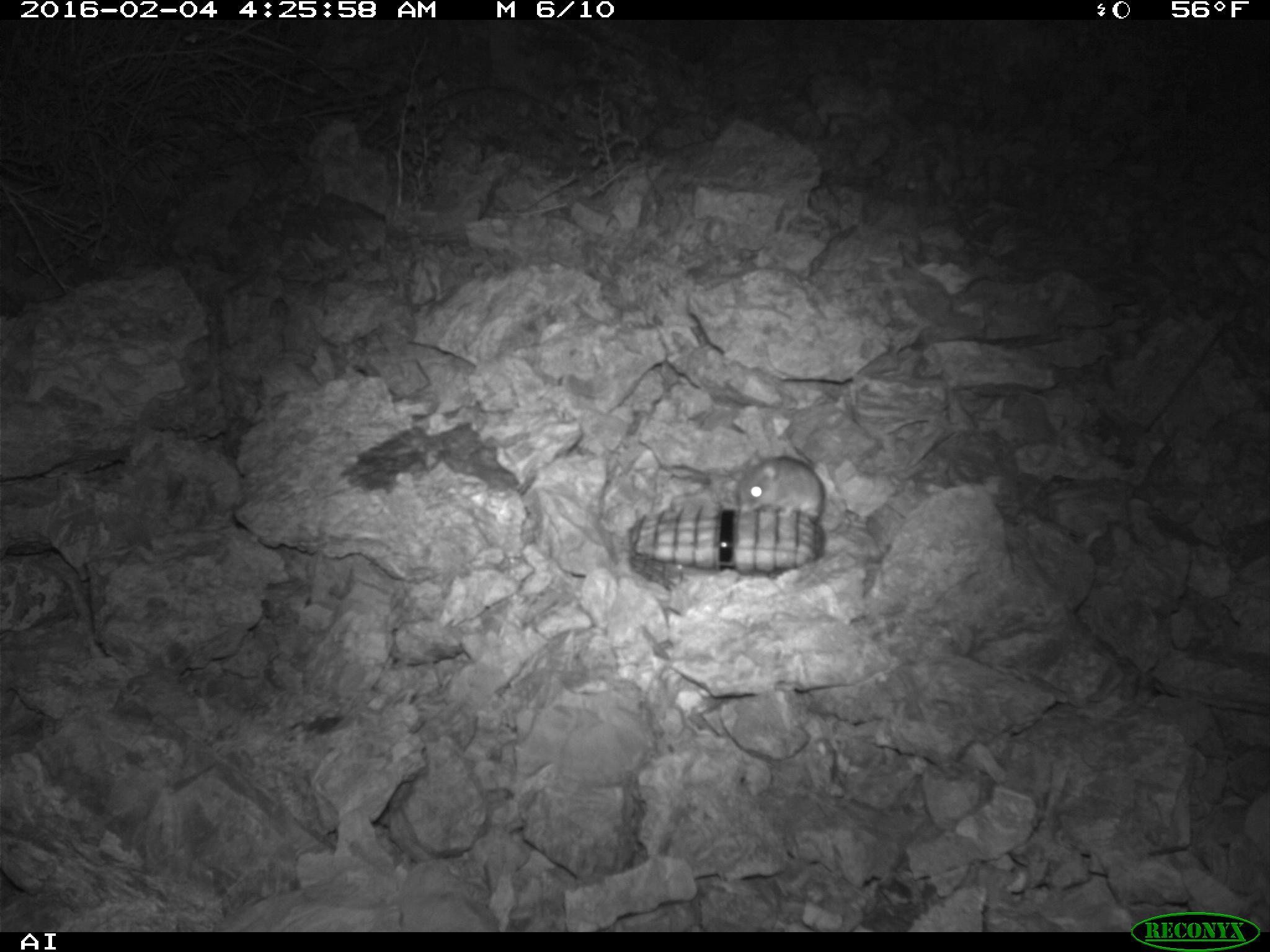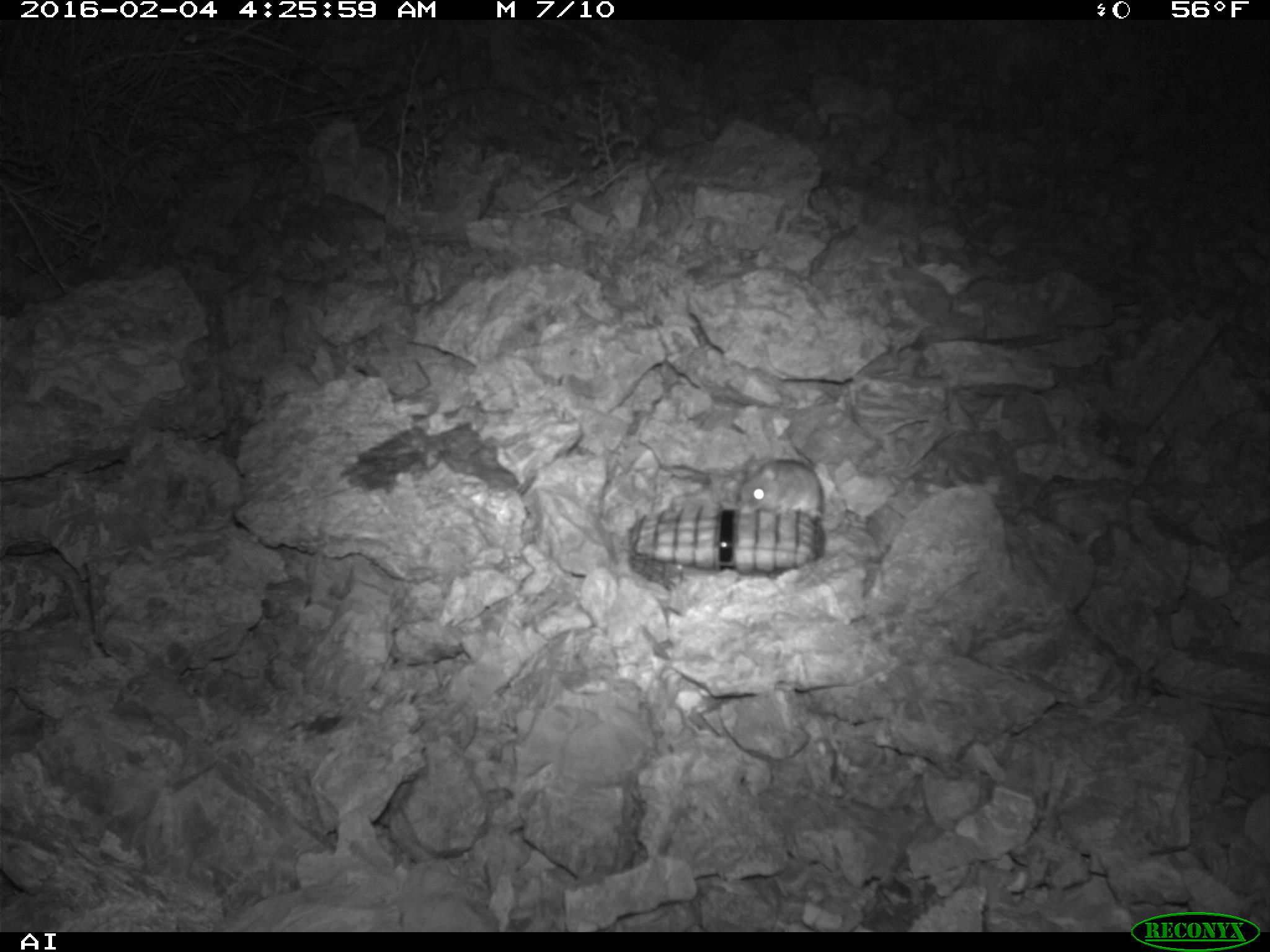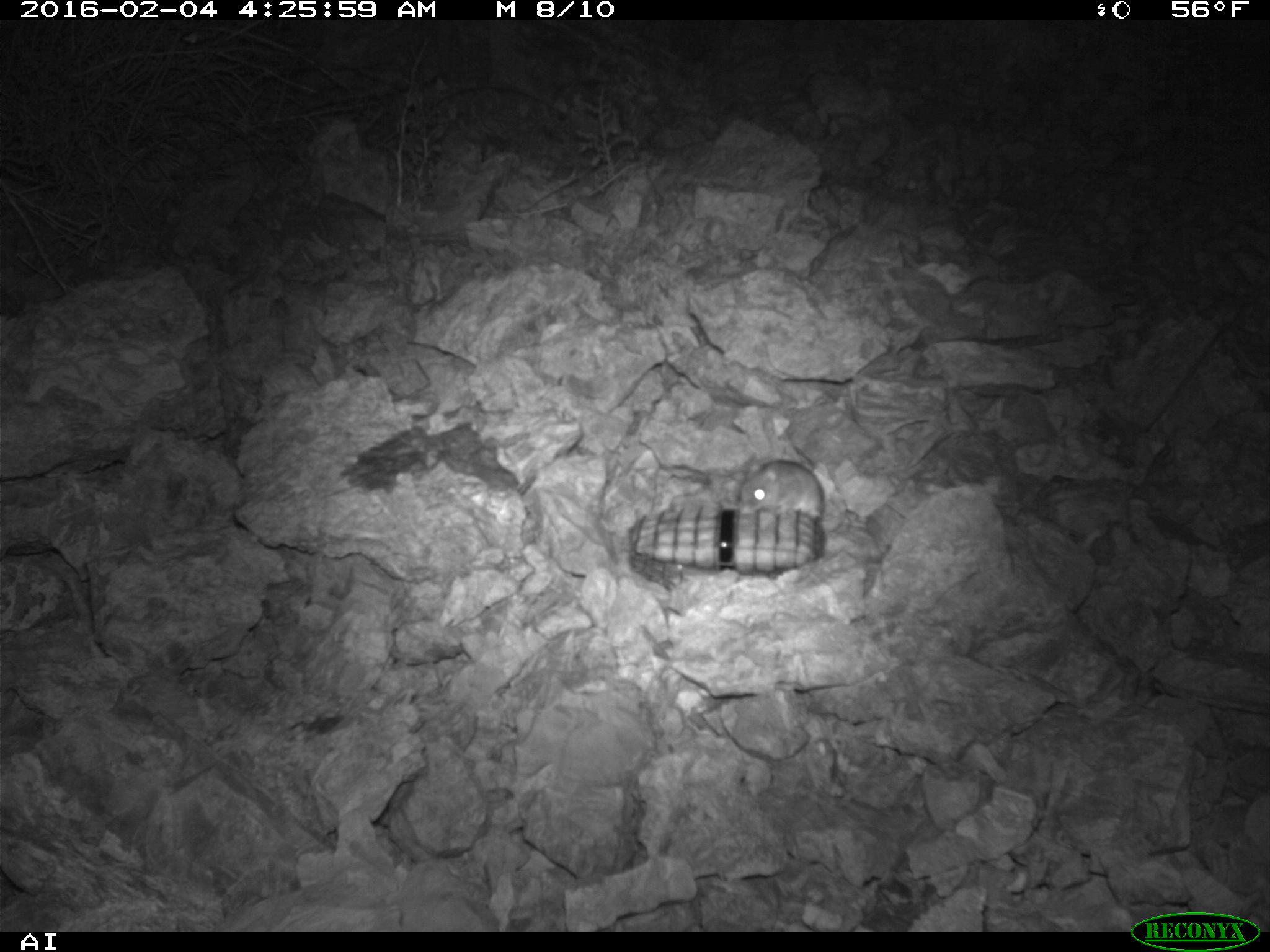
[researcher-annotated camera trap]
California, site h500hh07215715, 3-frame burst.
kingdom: Animalia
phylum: Chordata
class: Mammalia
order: Rodentia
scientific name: Rodentia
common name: rodent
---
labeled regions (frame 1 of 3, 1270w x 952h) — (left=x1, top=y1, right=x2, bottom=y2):
rodent: (left=737, top=447, right=824, bottom=517)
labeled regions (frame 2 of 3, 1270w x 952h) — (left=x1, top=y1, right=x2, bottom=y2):
rodent: (left=738, top=458, right=825, bottom=521)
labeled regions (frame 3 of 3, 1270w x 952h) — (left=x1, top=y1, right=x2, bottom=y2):
rodent: (left=739, top=454, right=824, bottom=521)